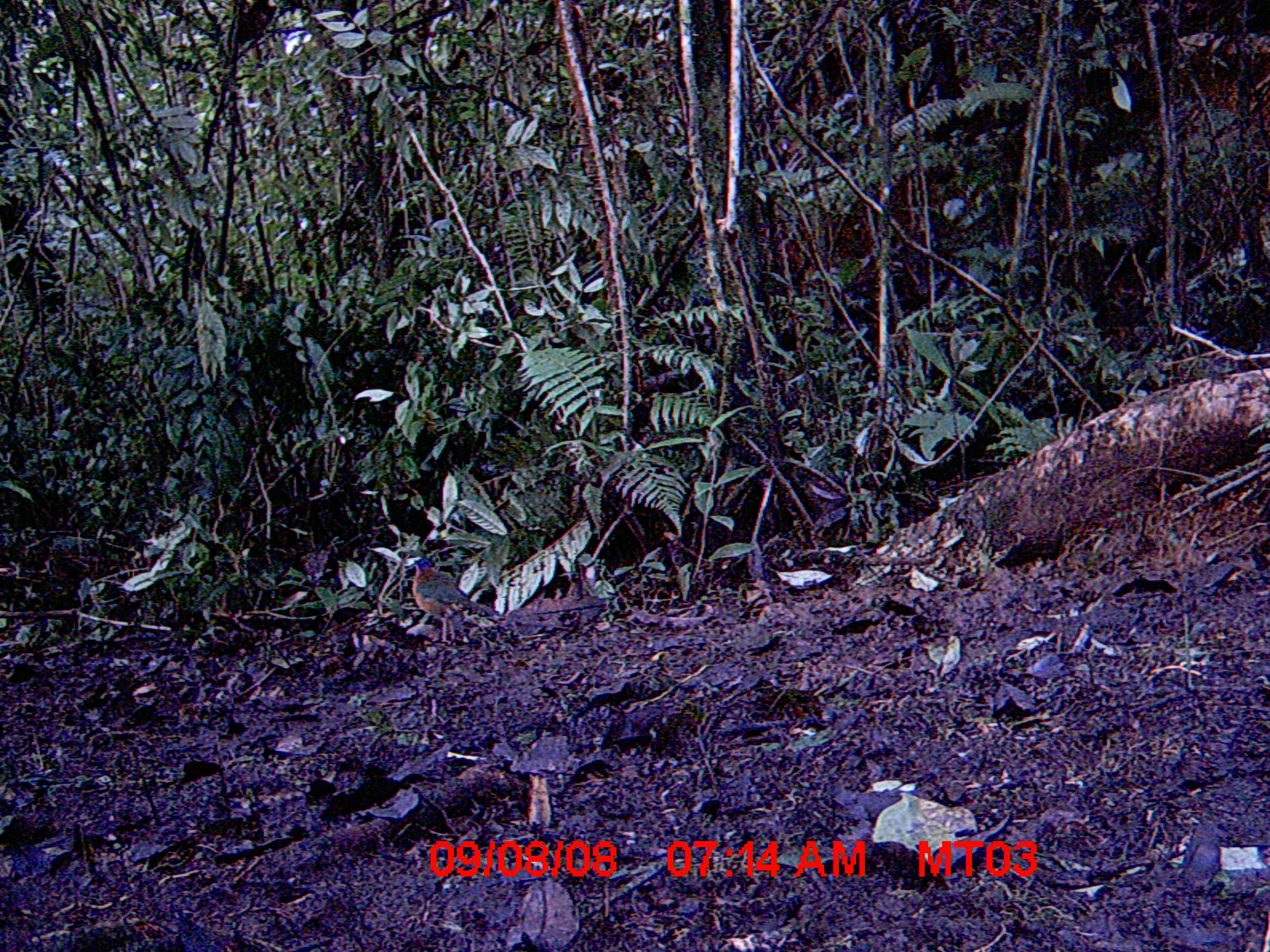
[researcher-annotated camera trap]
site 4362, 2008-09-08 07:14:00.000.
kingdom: Animalia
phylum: Chordata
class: Aves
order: Coraciiformes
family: Brachypteraciidae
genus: Atelornis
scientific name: Atelornis pittoides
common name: pitta-like ground-roller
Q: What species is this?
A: Atelornis pittoides (pitta-like ground-roller).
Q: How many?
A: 1.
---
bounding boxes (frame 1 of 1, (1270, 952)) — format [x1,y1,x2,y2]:
atelornis pittoides: [396,554,510,646]